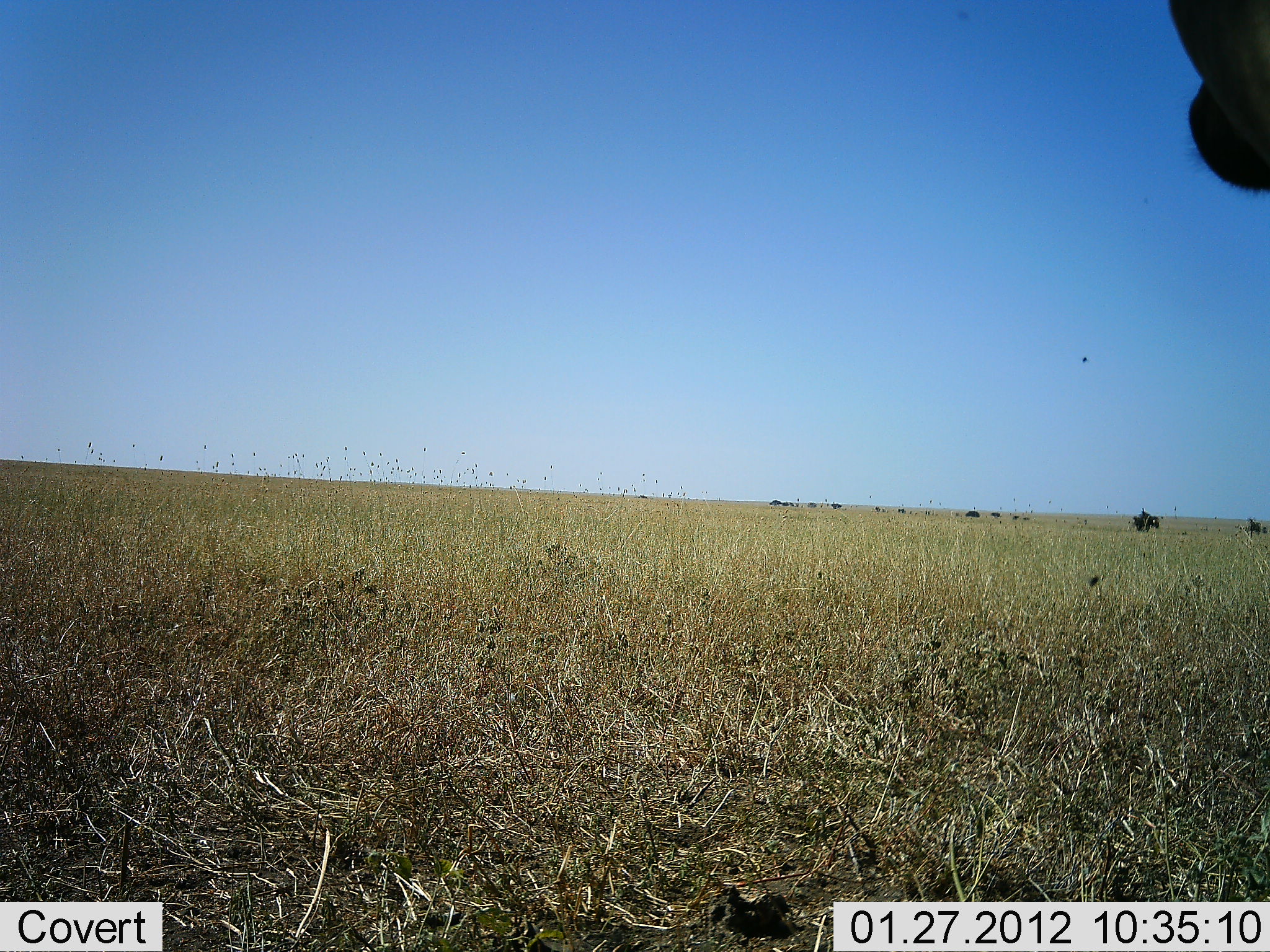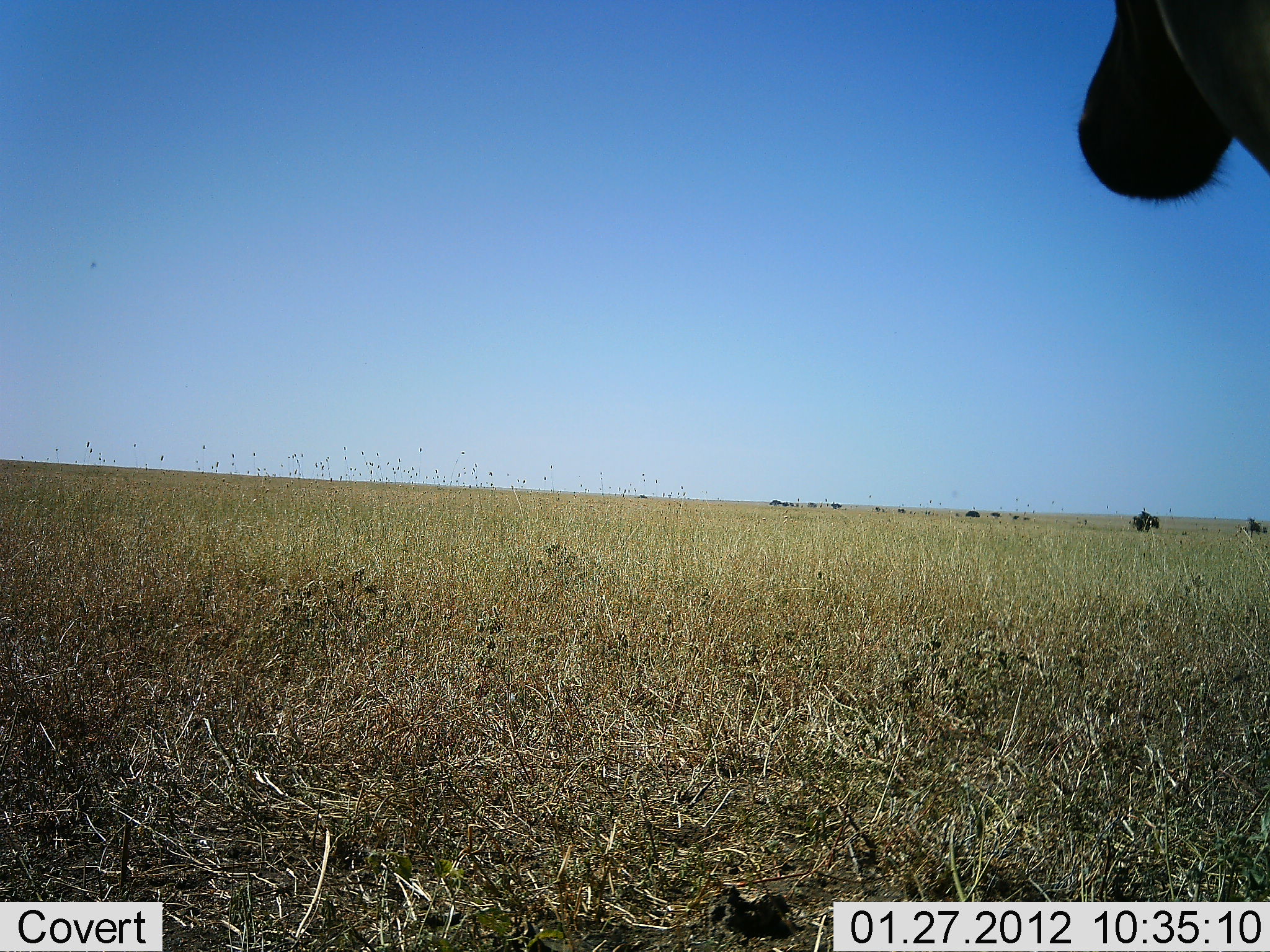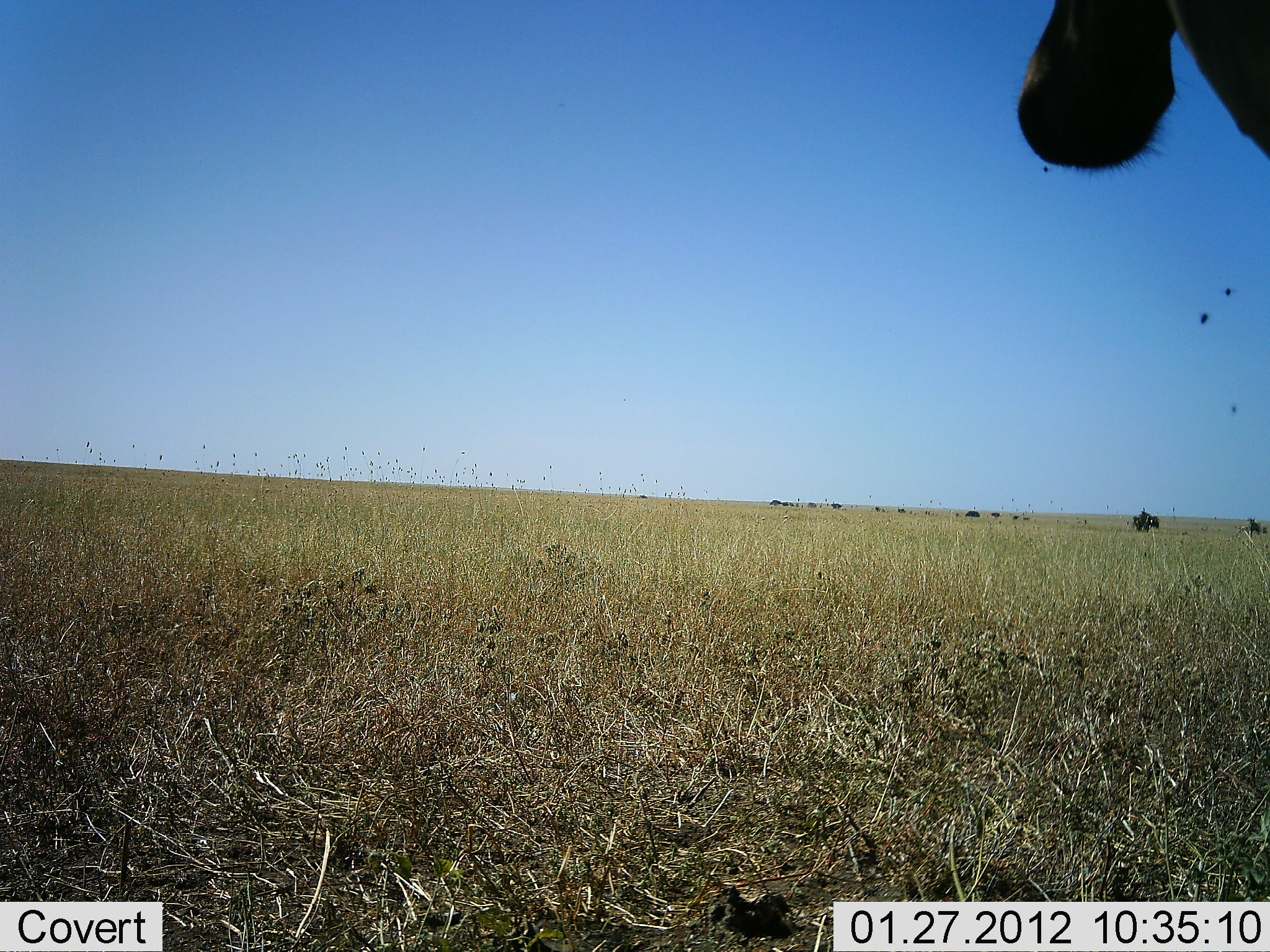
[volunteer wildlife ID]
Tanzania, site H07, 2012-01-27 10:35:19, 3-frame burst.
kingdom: Animalia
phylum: Chordata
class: Mammalia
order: Artiodactyla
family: Bovidae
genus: Alcelaphus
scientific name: Alcelaphus buselaphus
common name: hartebeest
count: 1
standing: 92%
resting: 8%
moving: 0%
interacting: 0%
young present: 0%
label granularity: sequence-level